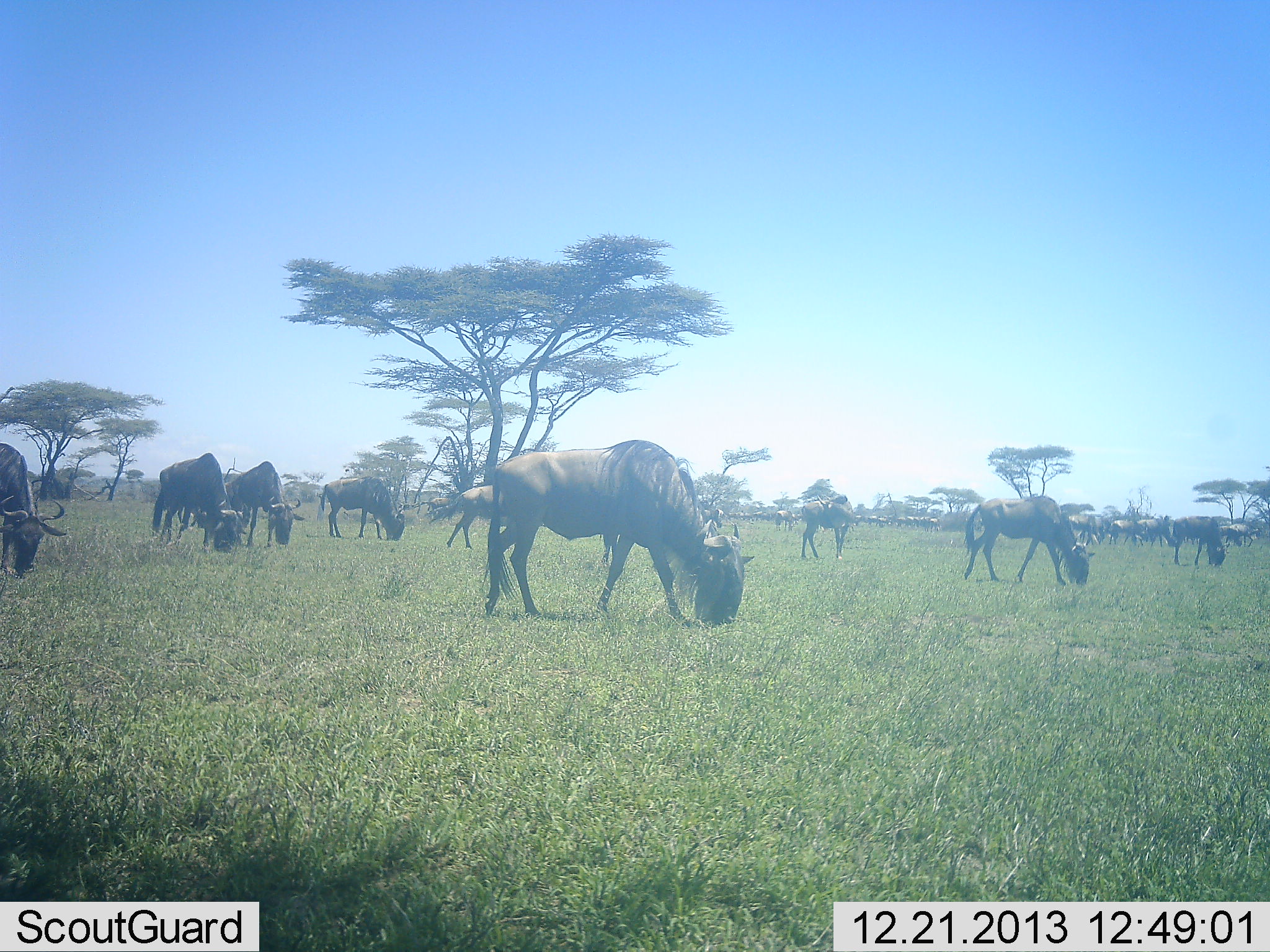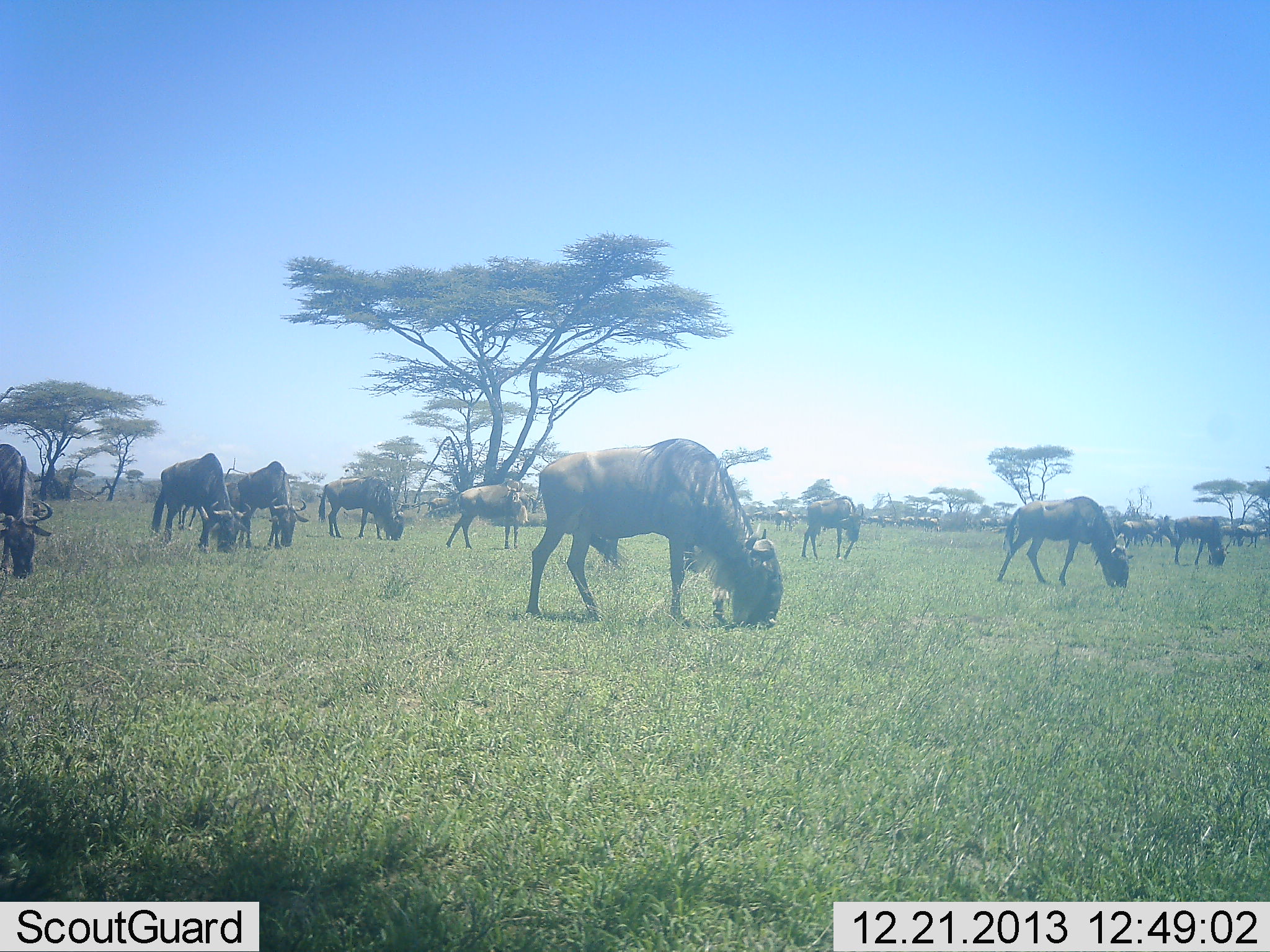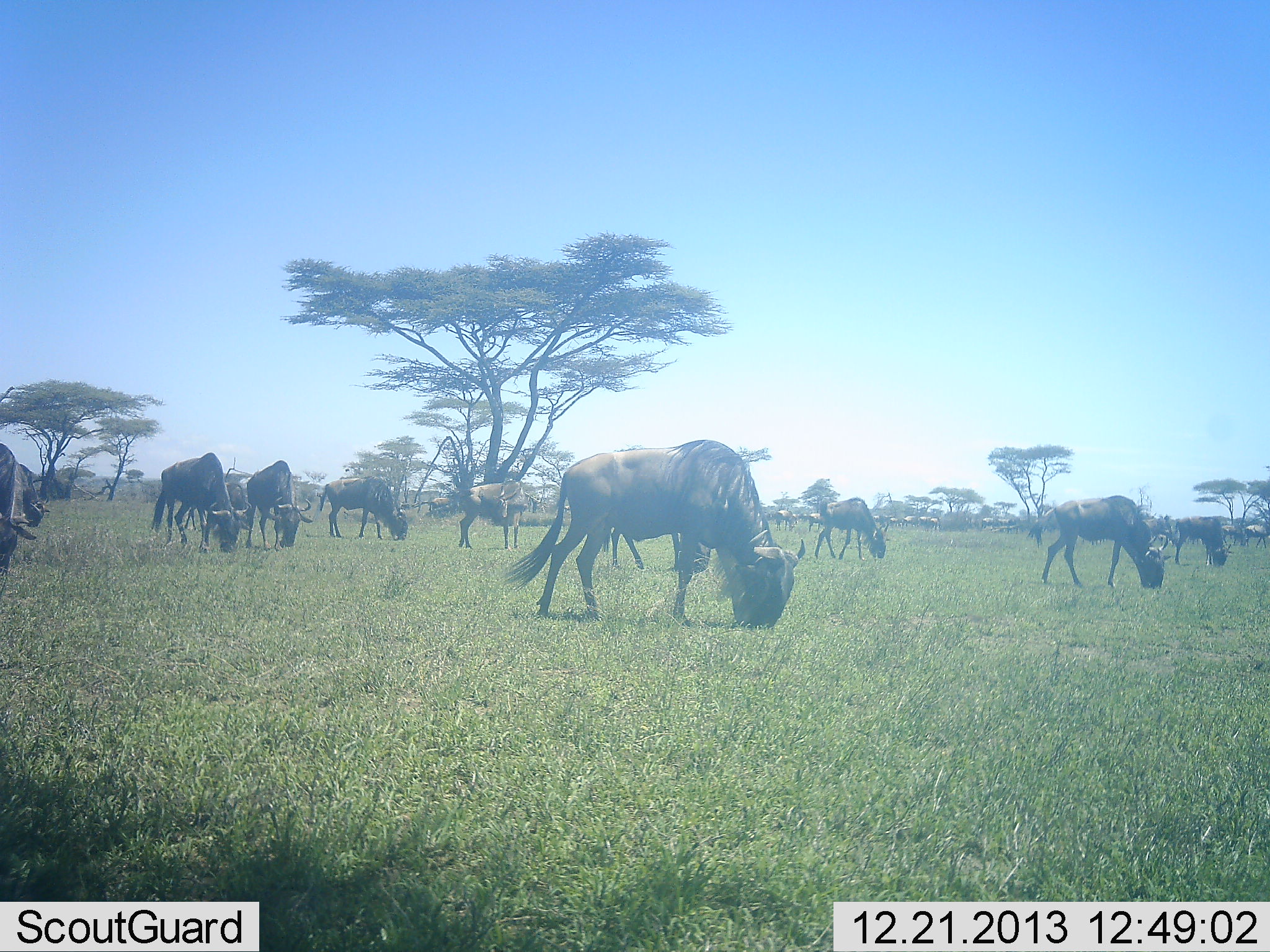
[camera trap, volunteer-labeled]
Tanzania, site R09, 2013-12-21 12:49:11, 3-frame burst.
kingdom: Animalia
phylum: Chordata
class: Mammalia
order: Artiodactyla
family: Bovidae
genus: Connochaetes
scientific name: Connochaetes taurinus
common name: blue wildebeest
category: wildebeest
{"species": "wildebeest (blue wildebeest) (Connochaetes taurinus)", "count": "11-50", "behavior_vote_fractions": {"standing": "26%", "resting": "0%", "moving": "18%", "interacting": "0%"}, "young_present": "2%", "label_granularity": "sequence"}